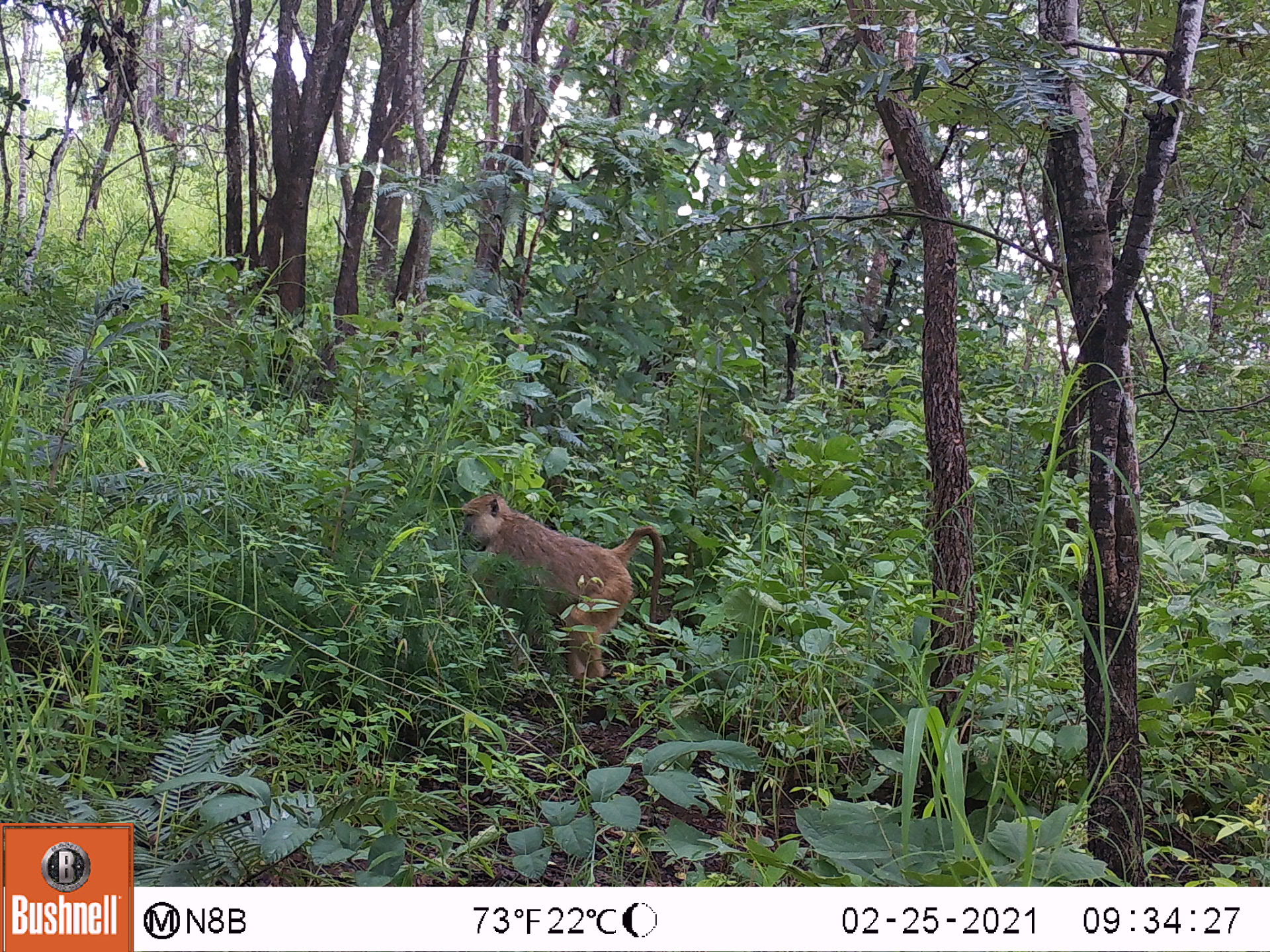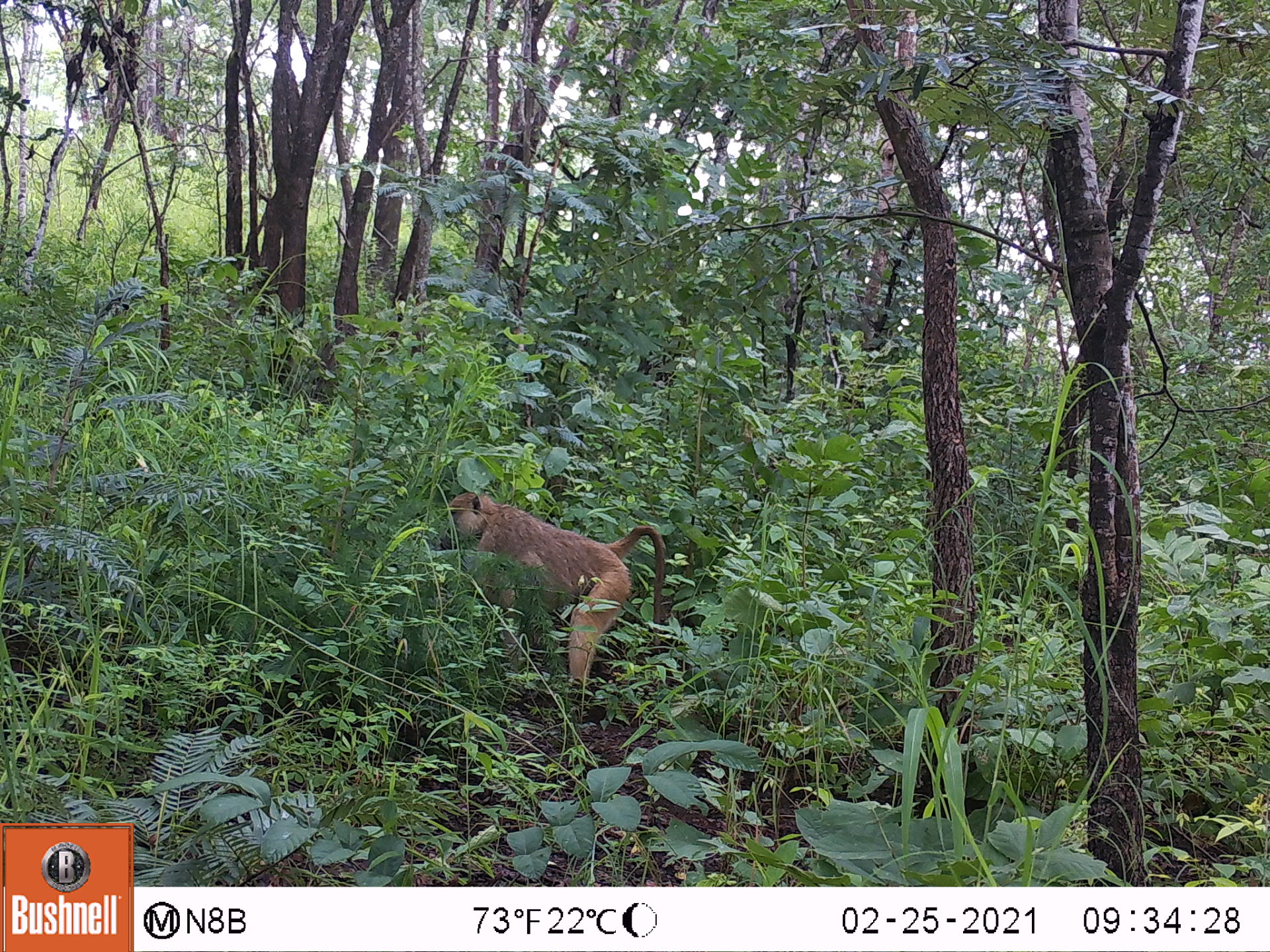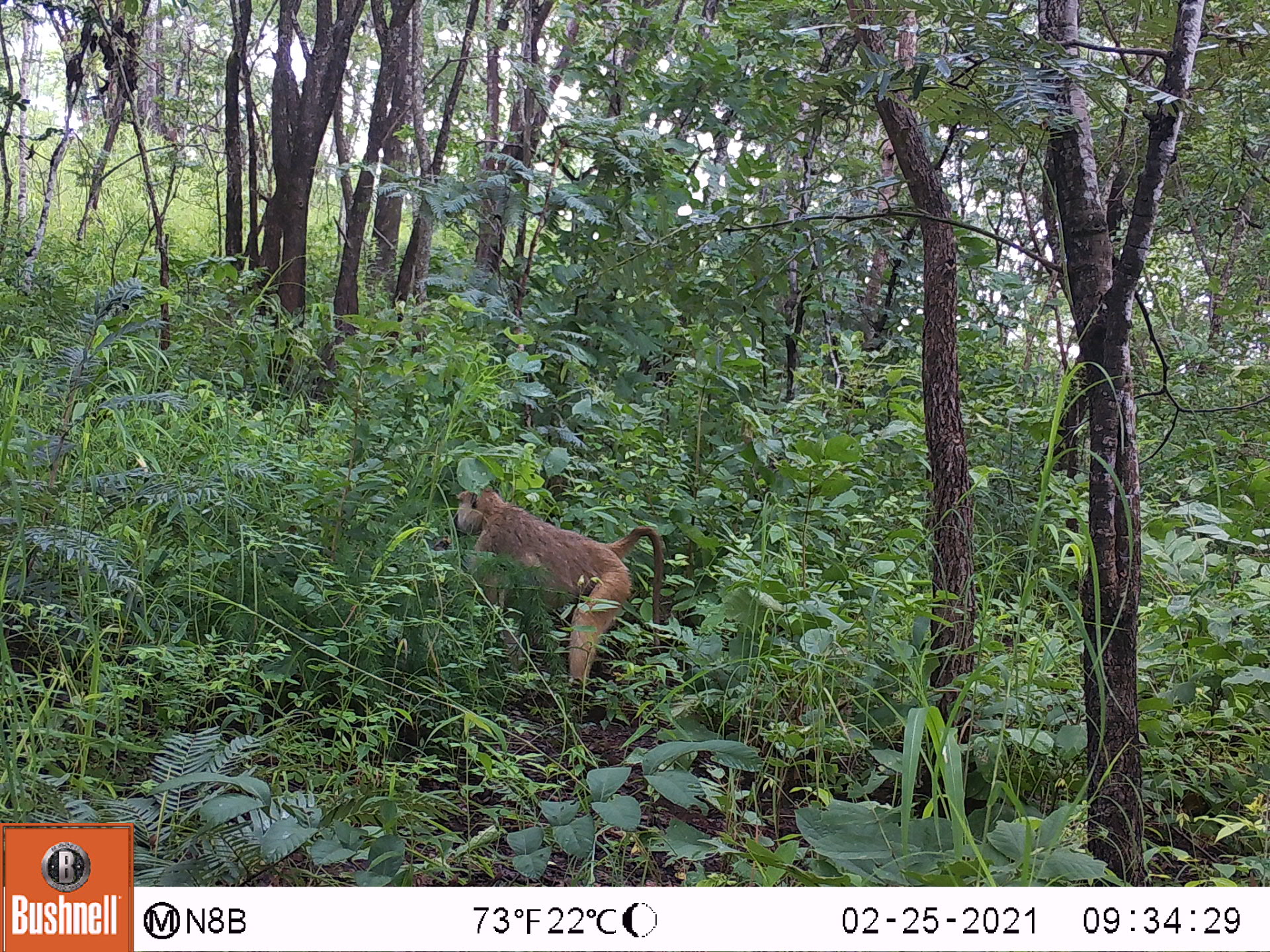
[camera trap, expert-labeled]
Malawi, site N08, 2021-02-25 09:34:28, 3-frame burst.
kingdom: Animalia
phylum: Chordata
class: Mammalia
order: Primates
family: Cercopithecidae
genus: Papio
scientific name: Papio cynocephalus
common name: yellow baboon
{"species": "yellow baboon (Papio cynocephalus)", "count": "1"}